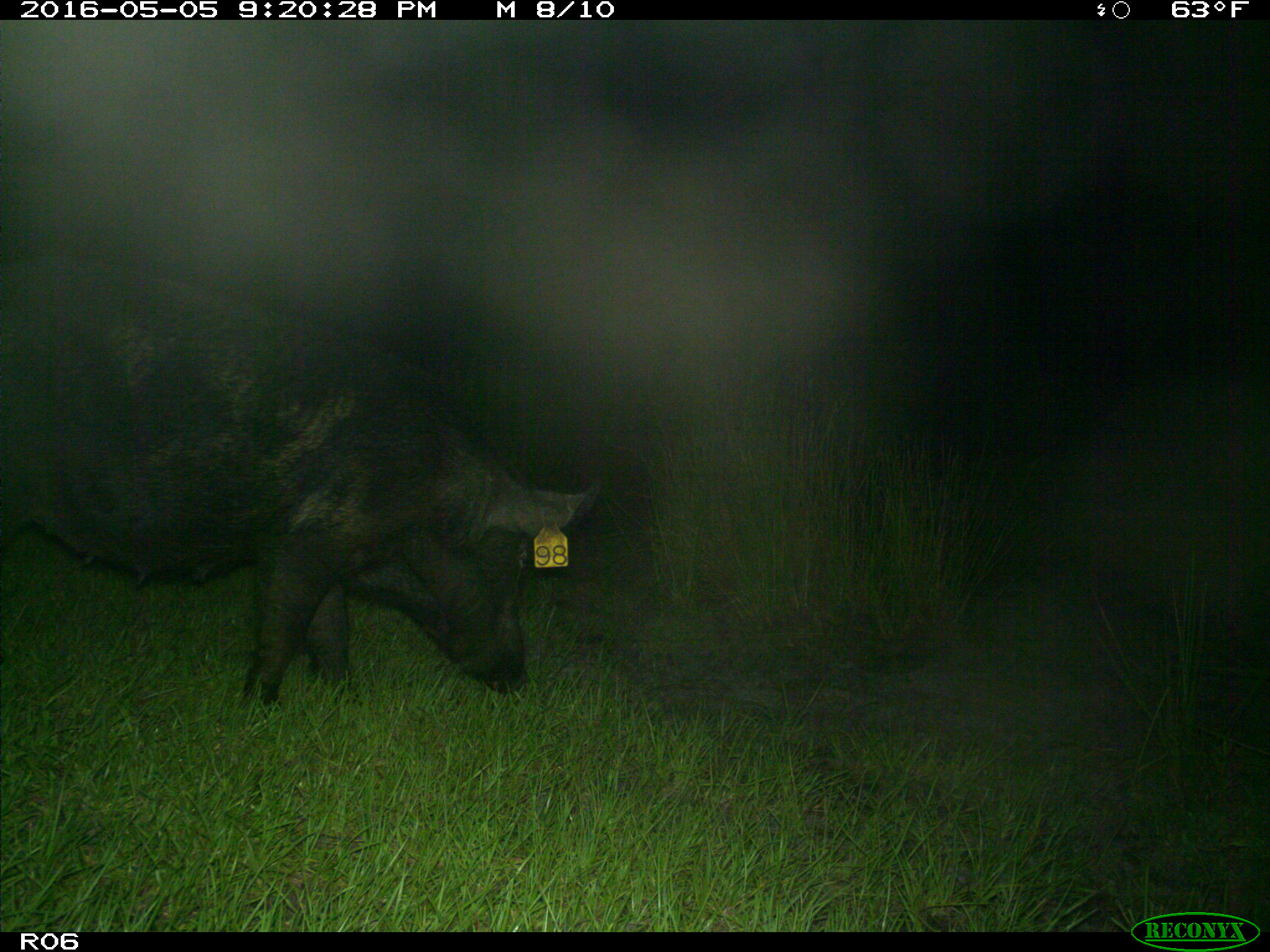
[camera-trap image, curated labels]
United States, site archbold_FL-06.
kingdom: Animalia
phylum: Chordata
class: Mammalia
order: Artiodactyla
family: Suidae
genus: Sus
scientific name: Sus scrofa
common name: wild boar